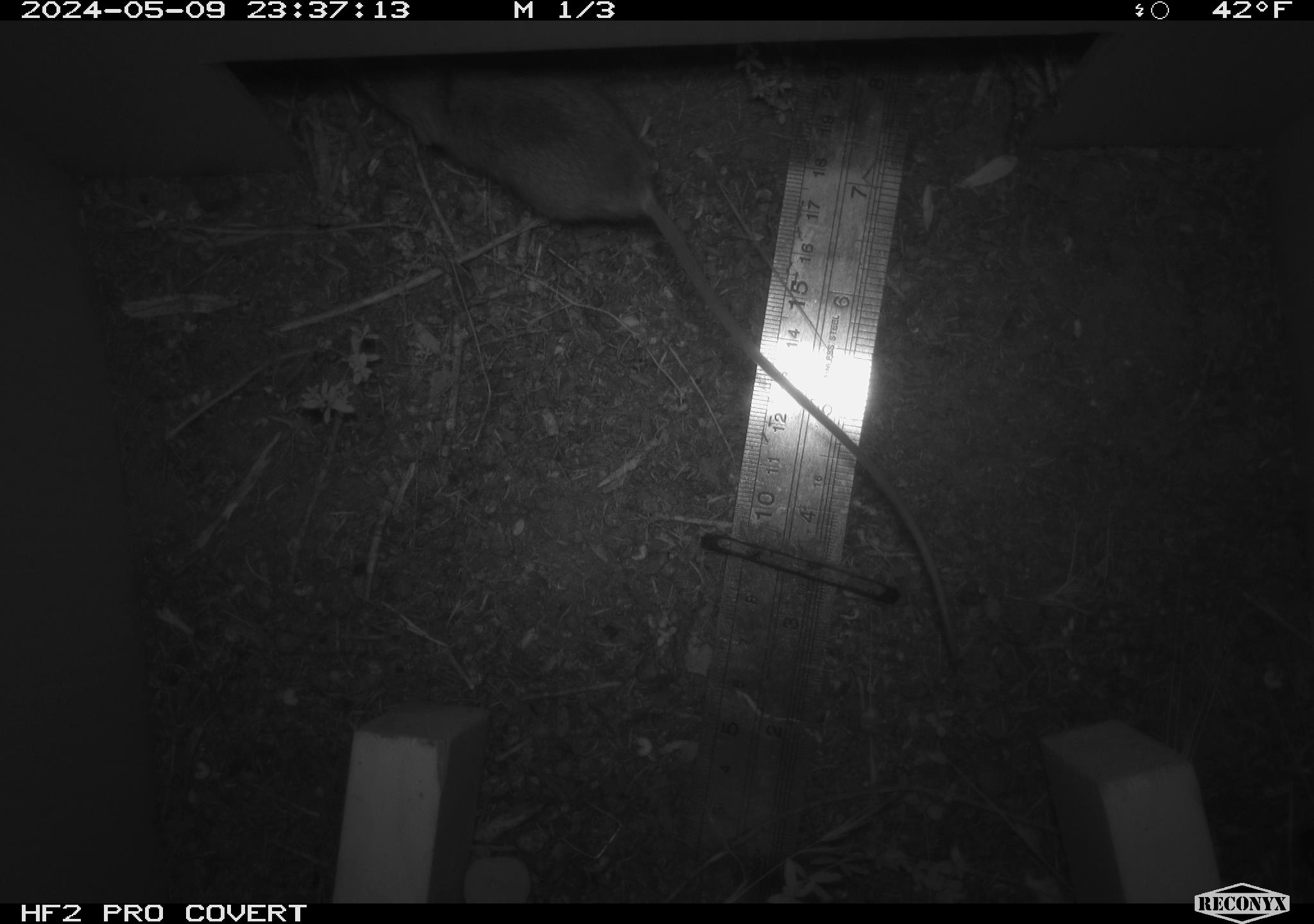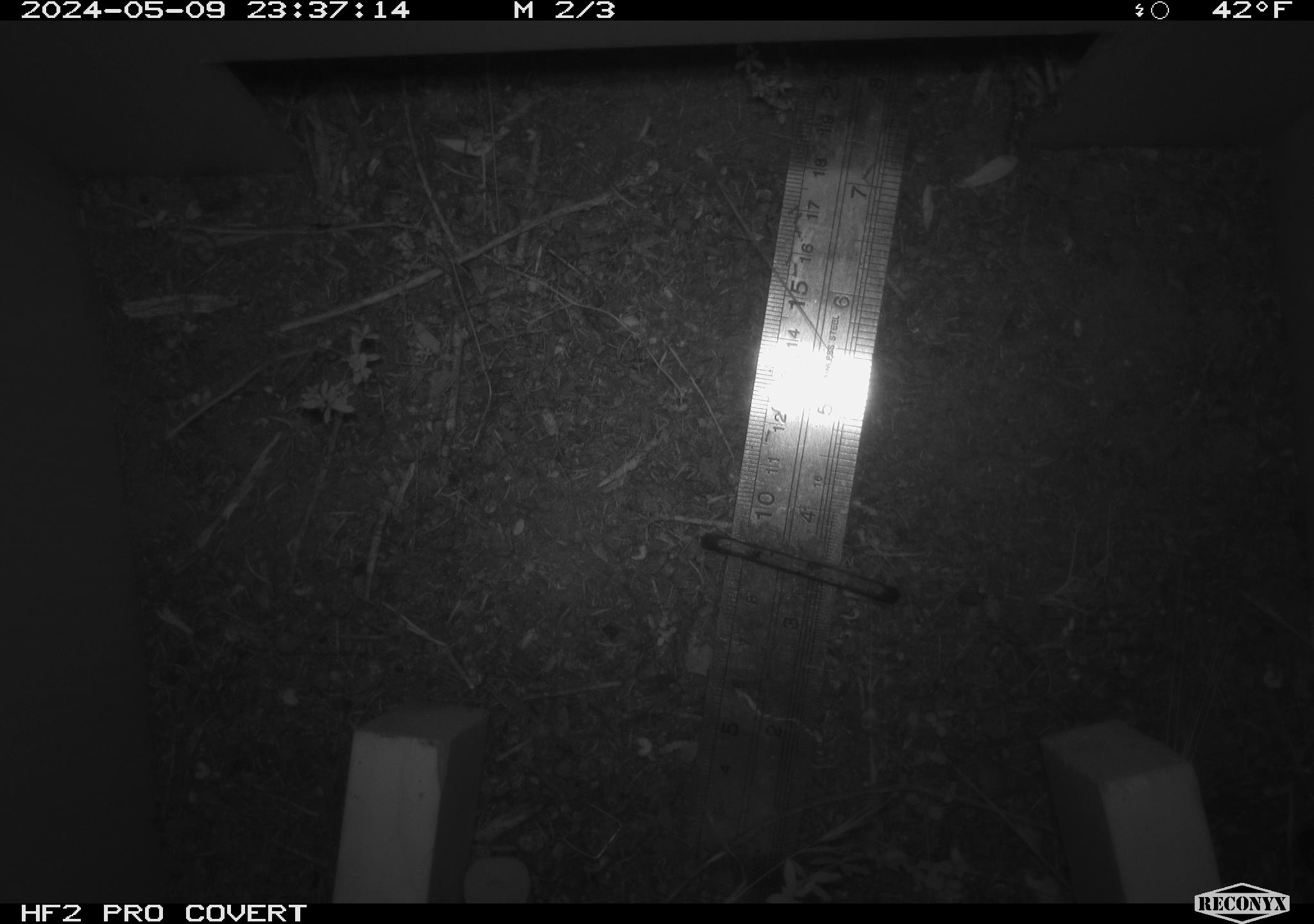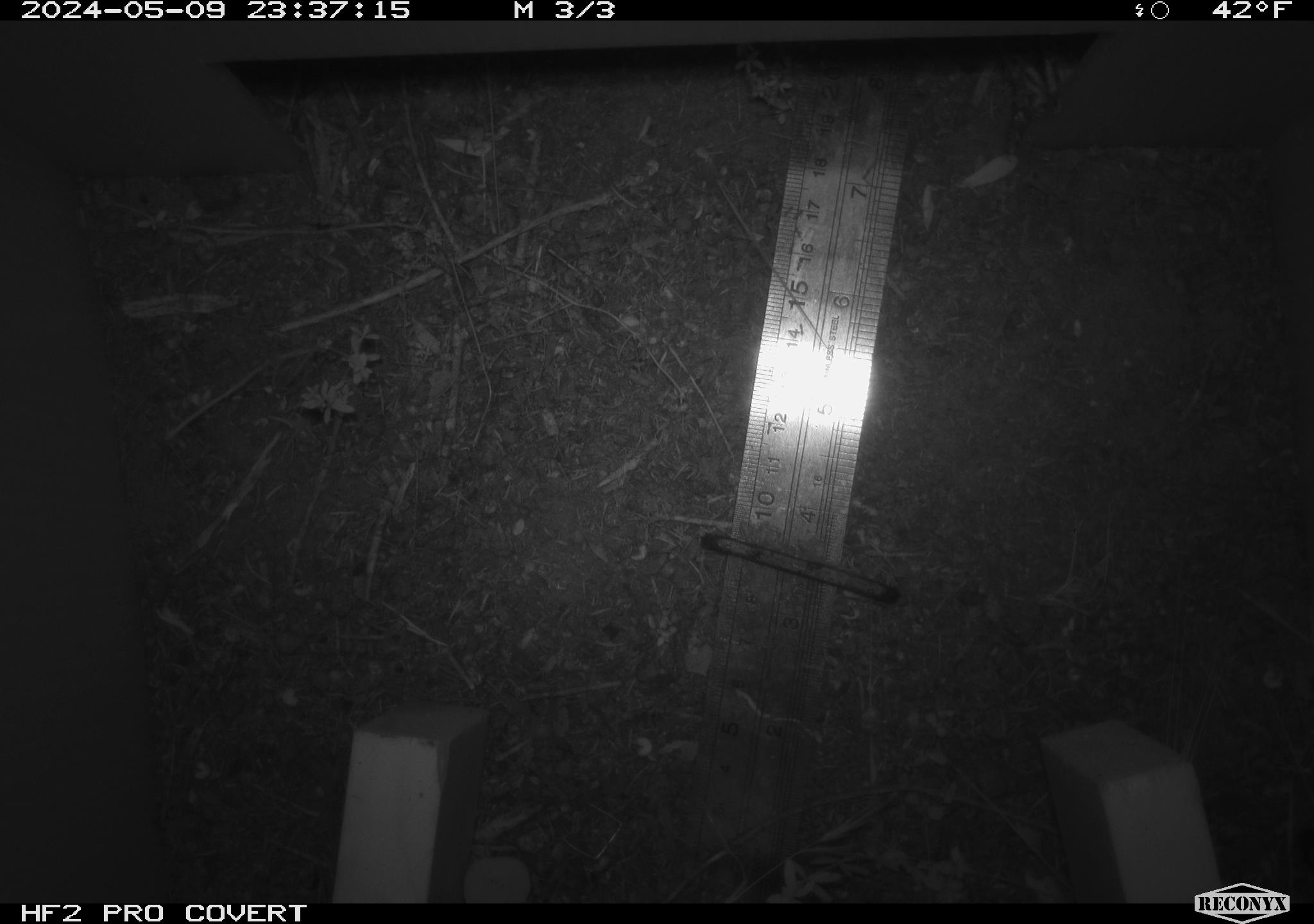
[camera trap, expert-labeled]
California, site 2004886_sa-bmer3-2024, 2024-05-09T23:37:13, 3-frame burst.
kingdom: Animalia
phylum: Chordata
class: Mammalia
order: Rodentia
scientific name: Rodentia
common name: mouse species